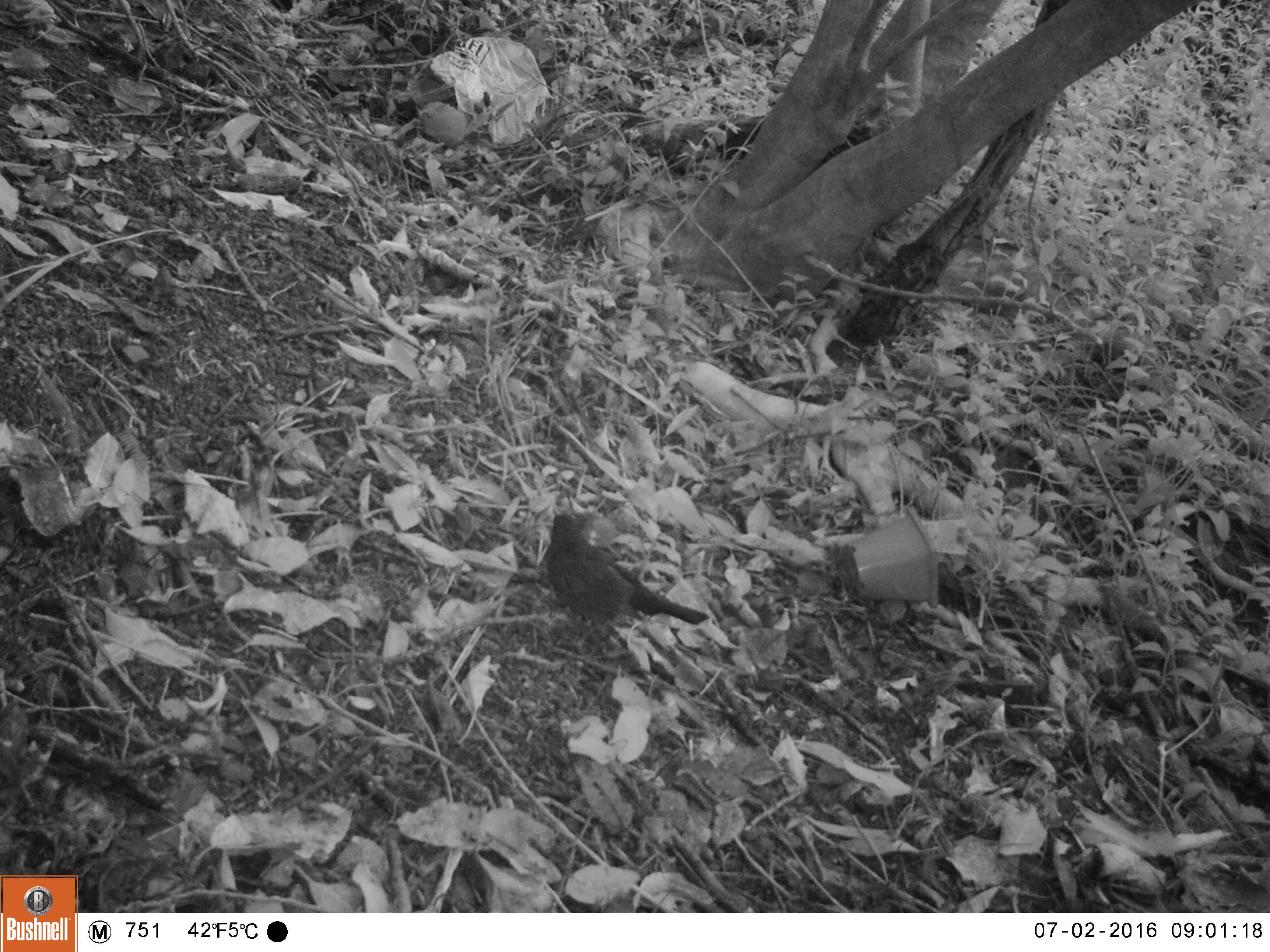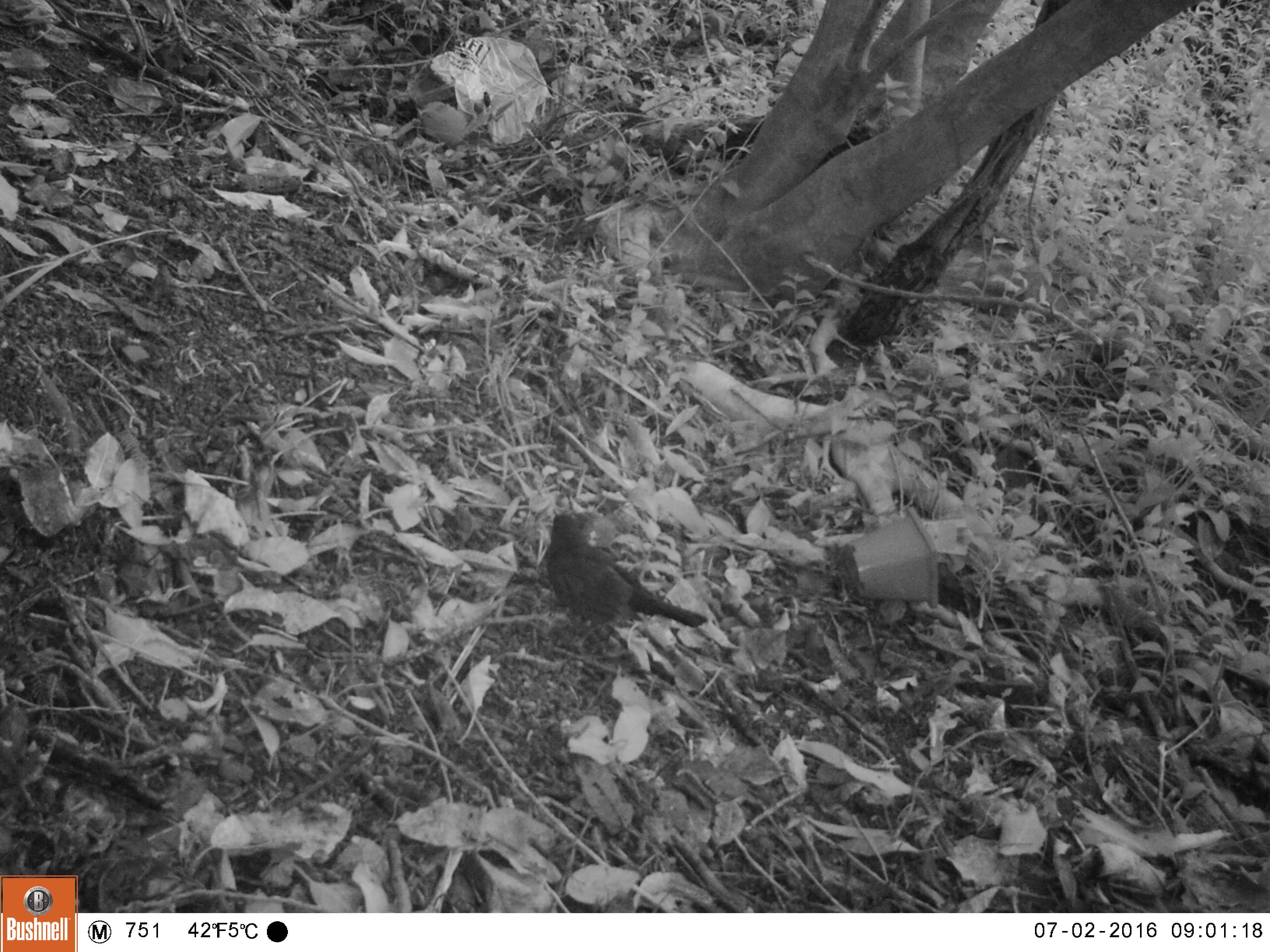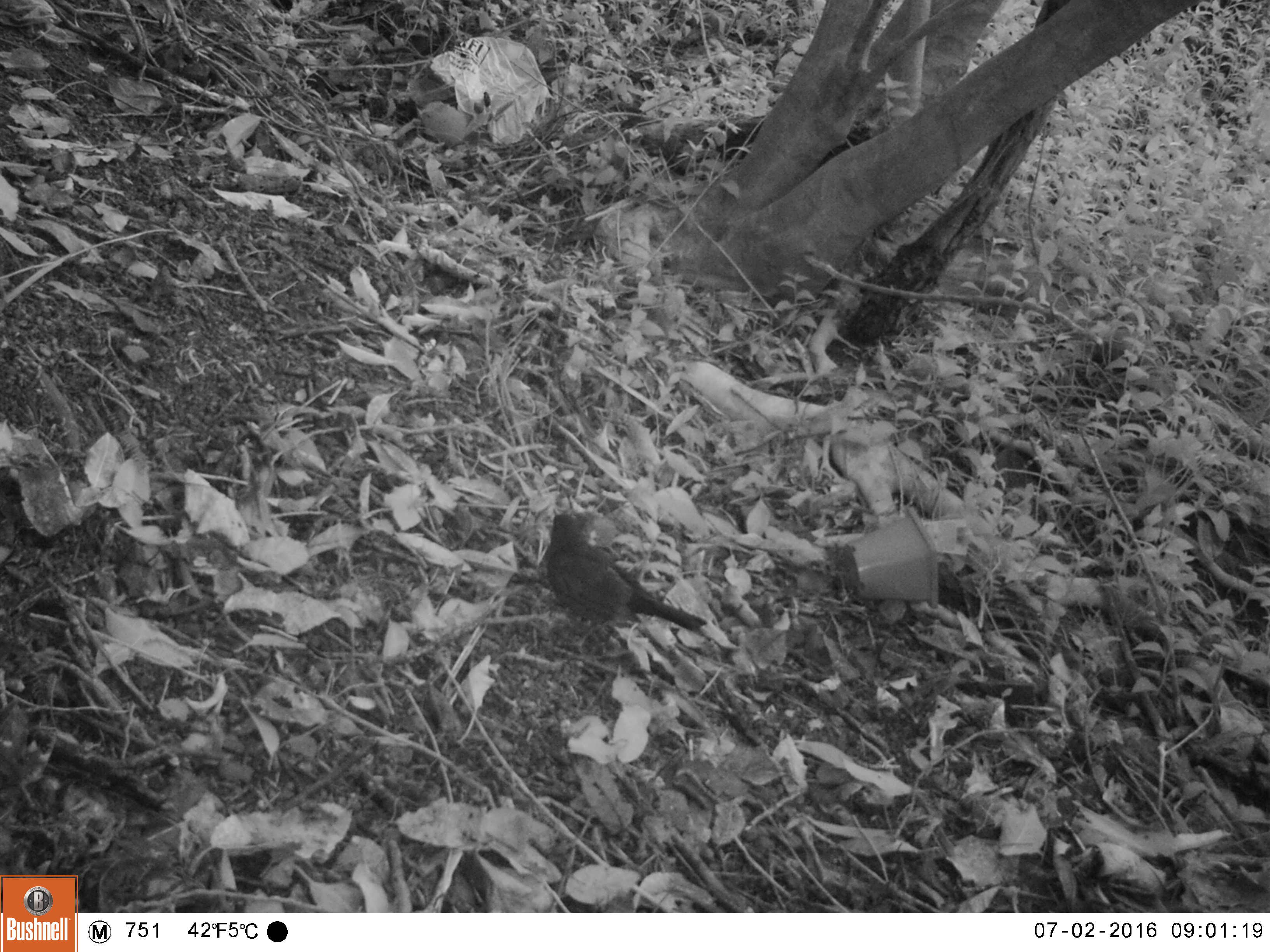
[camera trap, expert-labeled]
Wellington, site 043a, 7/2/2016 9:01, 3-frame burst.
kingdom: Animalia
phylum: Chordata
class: Aves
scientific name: Aves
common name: bird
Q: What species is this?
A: Bird (Aves).